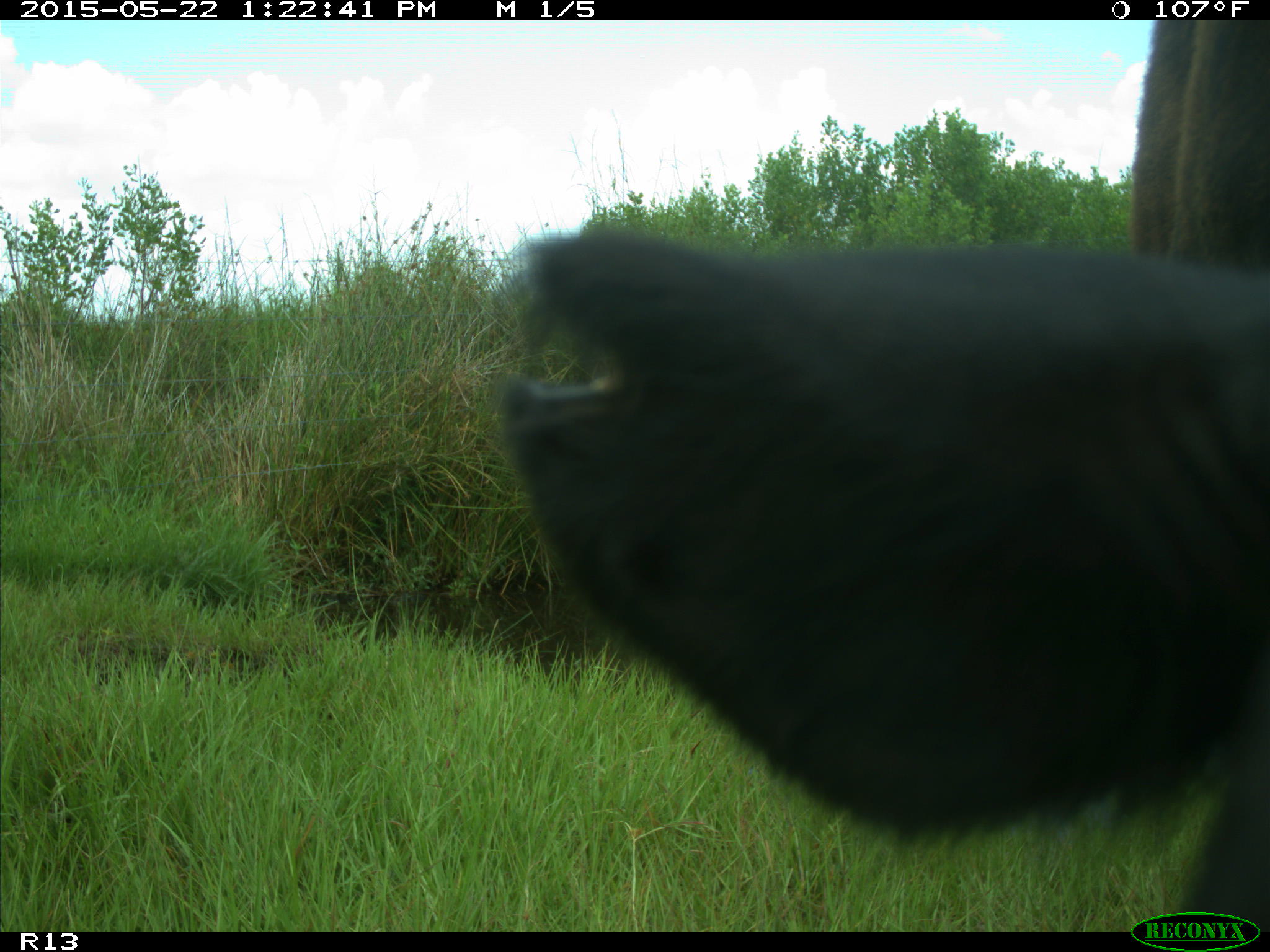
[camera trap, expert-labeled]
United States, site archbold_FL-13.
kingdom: Animalia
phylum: Chordata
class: Mammalia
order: Artiodactyla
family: Bovidae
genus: Bos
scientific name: Bos taurus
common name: domestic cow